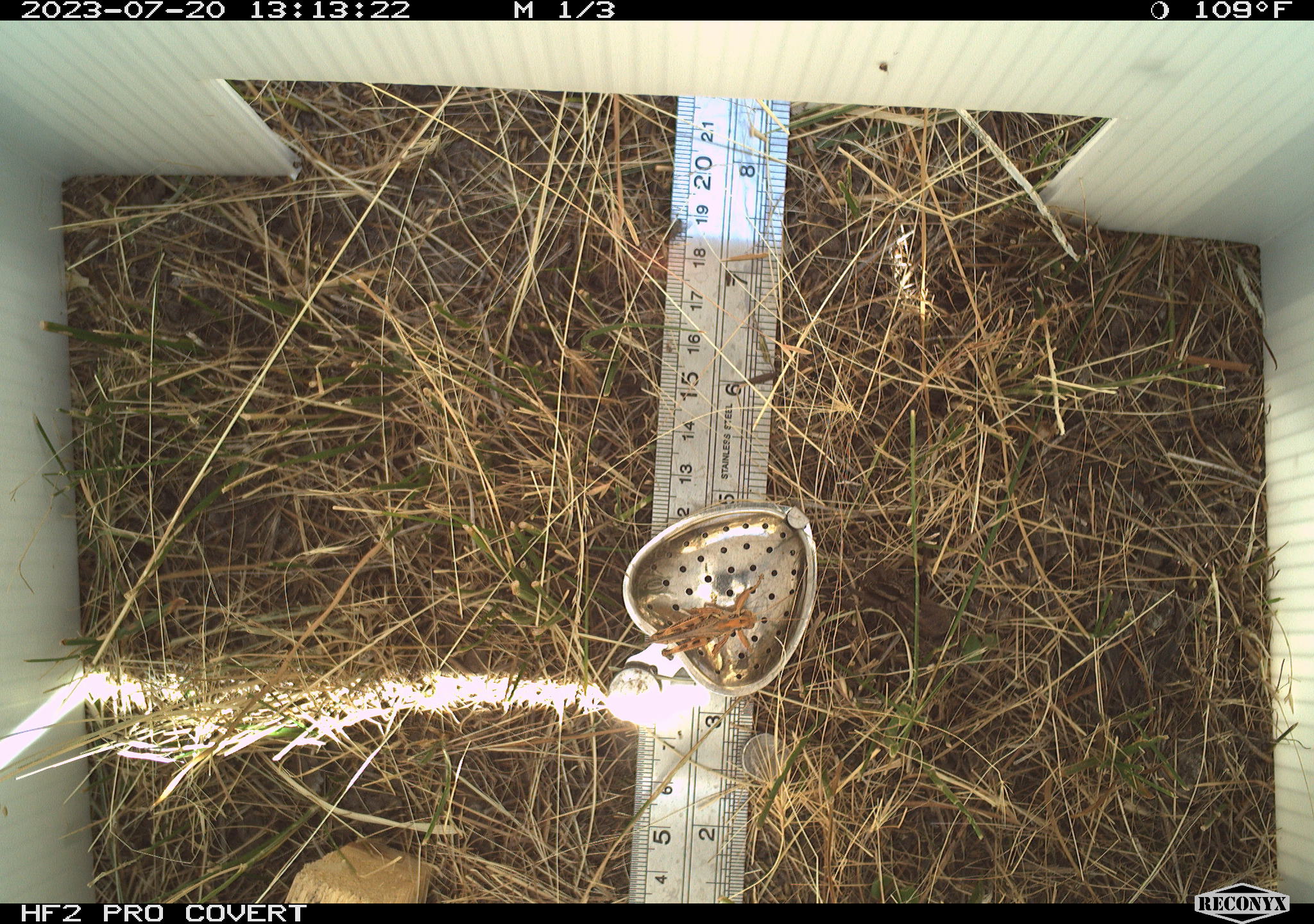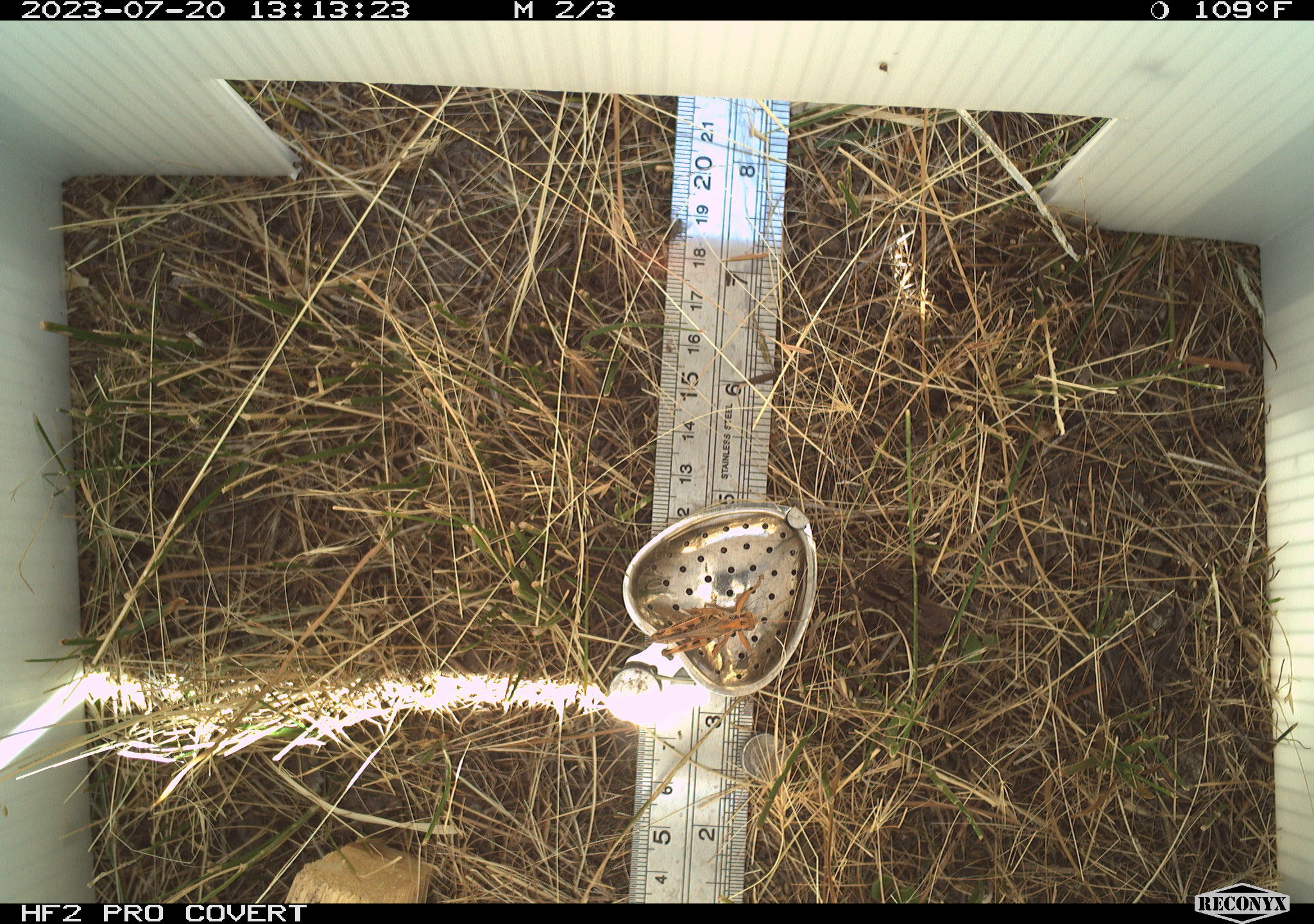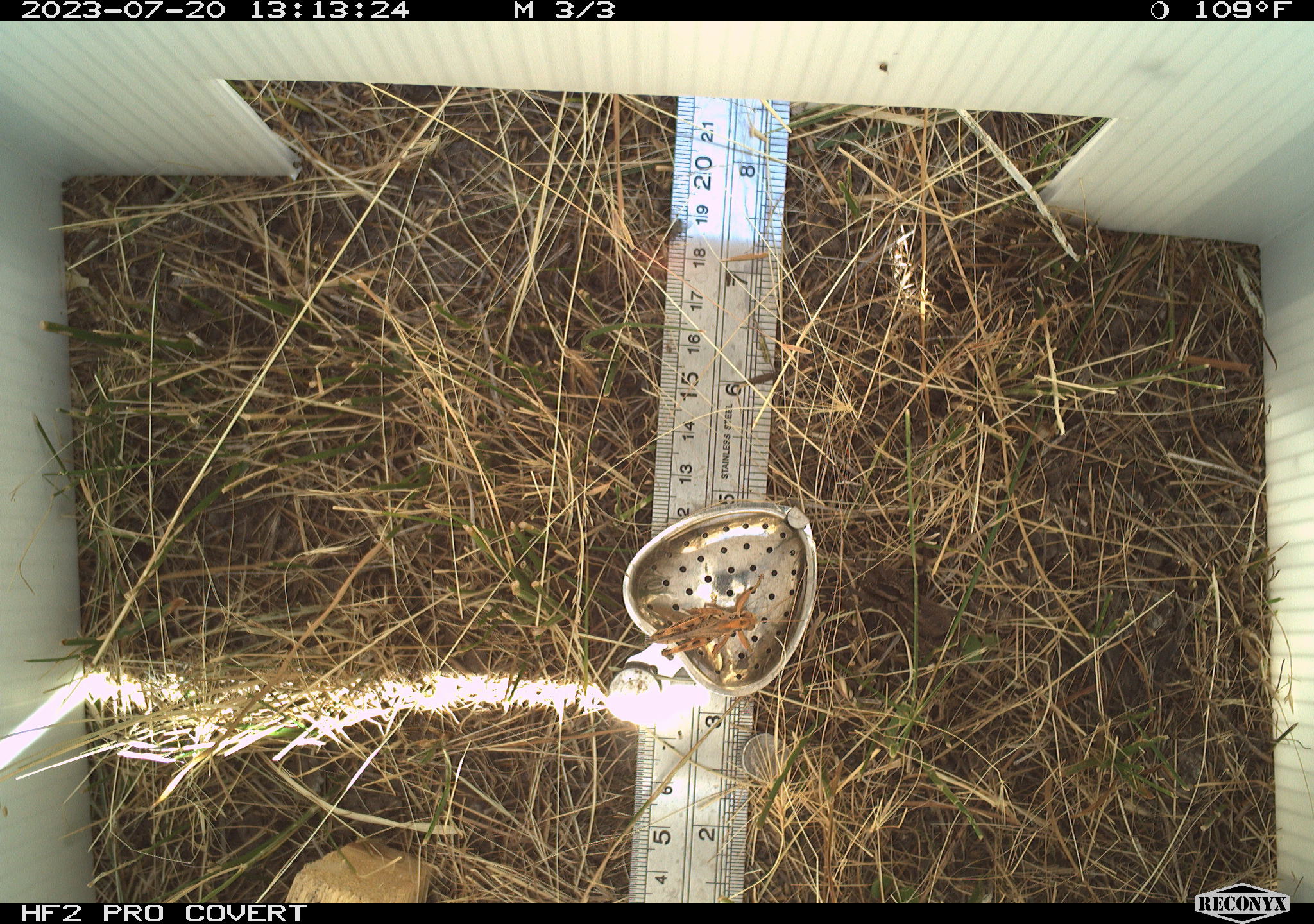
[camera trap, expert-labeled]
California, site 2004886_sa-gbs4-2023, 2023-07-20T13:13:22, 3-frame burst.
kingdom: Animalia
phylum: Arthropoda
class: Insecta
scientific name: Insecta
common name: insect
Insect (Insecta).